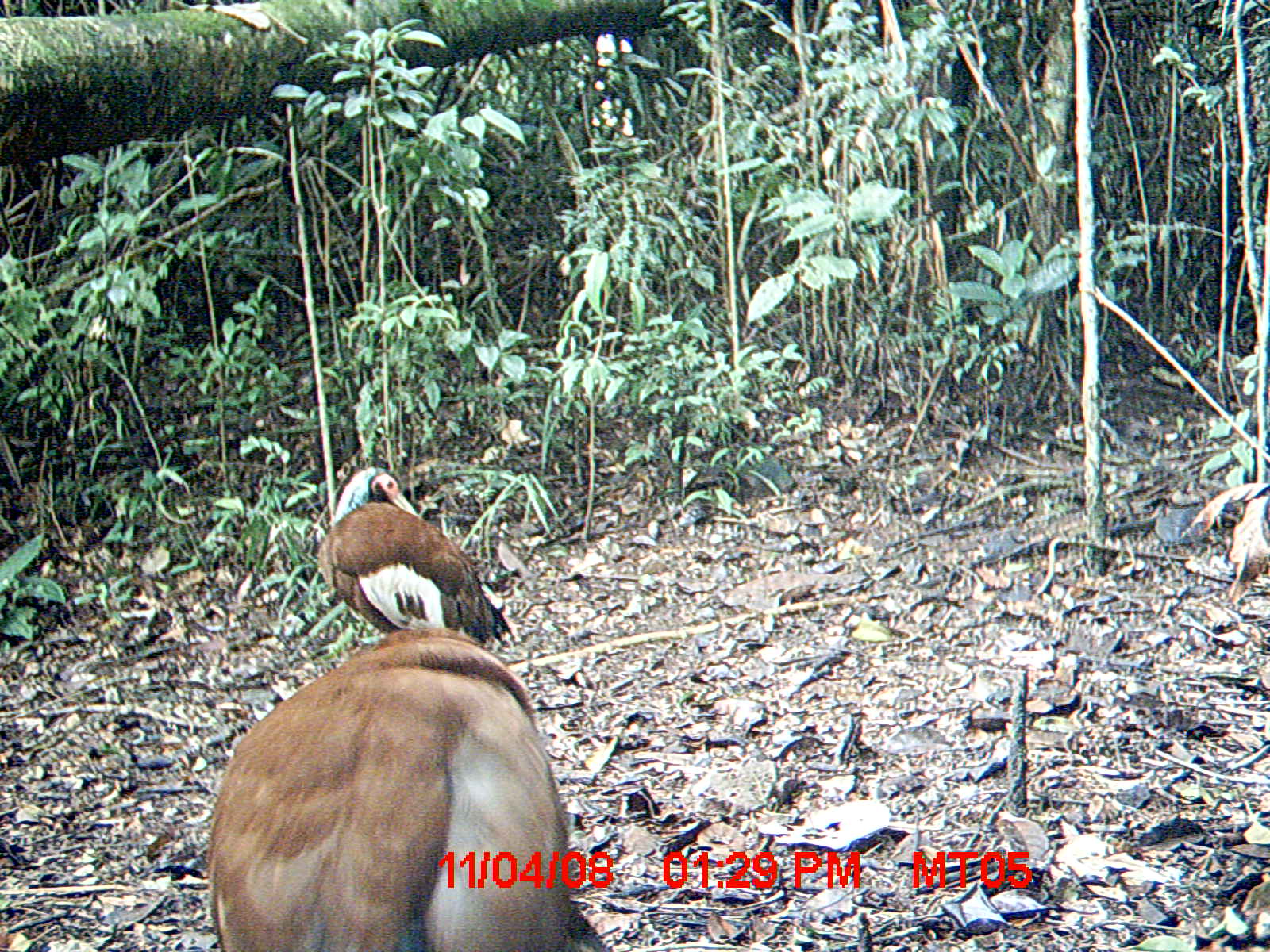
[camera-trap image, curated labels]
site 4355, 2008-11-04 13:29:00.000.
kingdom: Animalia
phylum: Chordata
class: Aves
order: Cuculiformes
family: Cuculidae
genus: Coua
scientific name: Coua serriana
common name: red-breasted coua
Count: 2.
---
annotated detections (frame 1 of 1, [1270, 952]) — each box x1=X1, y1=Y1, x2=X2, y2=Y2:
coua serriana: x1=202, y1=624, x2=617, y2=951; x1=308, y1=463, x2=505, y2=654